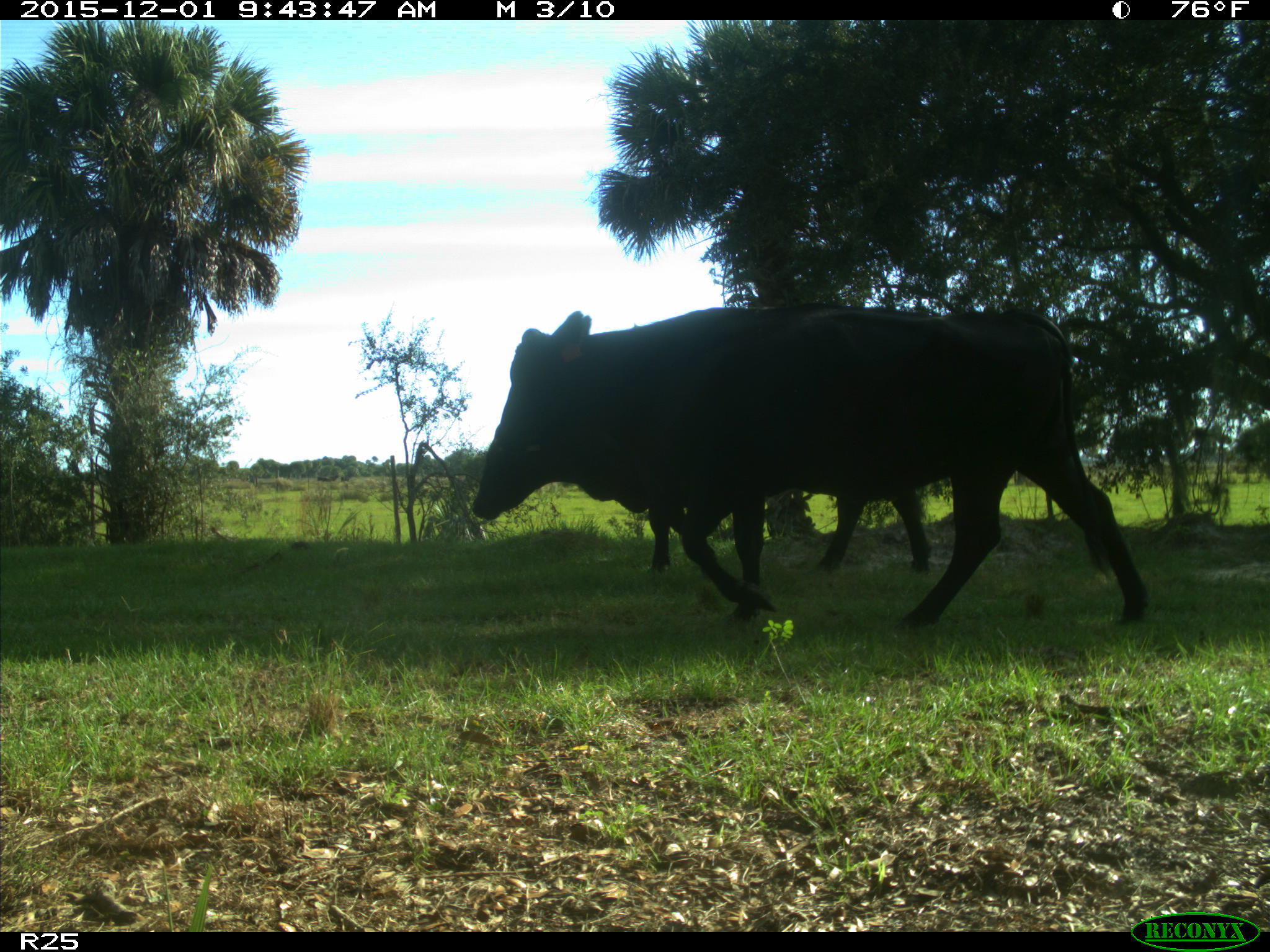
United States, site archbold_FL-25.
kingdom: Animalia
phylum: Chordata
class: Mammalia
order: Artiodactyla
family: Bovidae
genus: Bos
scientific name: Bos taurus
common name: domestic cow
Bos taurus (domestic cow).